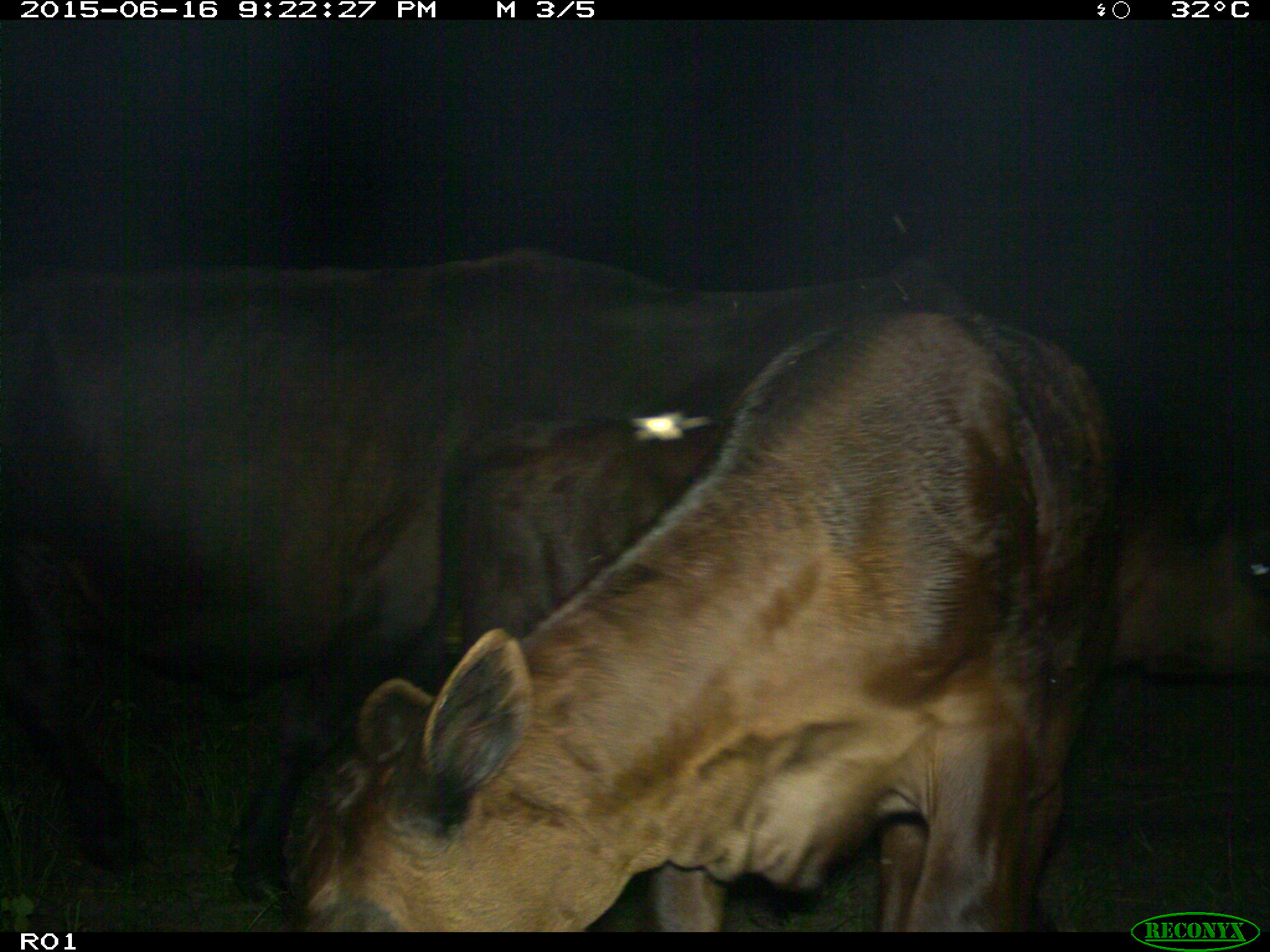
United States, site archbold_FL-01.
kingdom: Animalia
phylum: Chordata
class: Mammalia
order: Artiodactyla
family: Bovidae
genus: Bos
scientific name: Bos taurus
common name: domestic cow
Bos taurus (domestic cow).